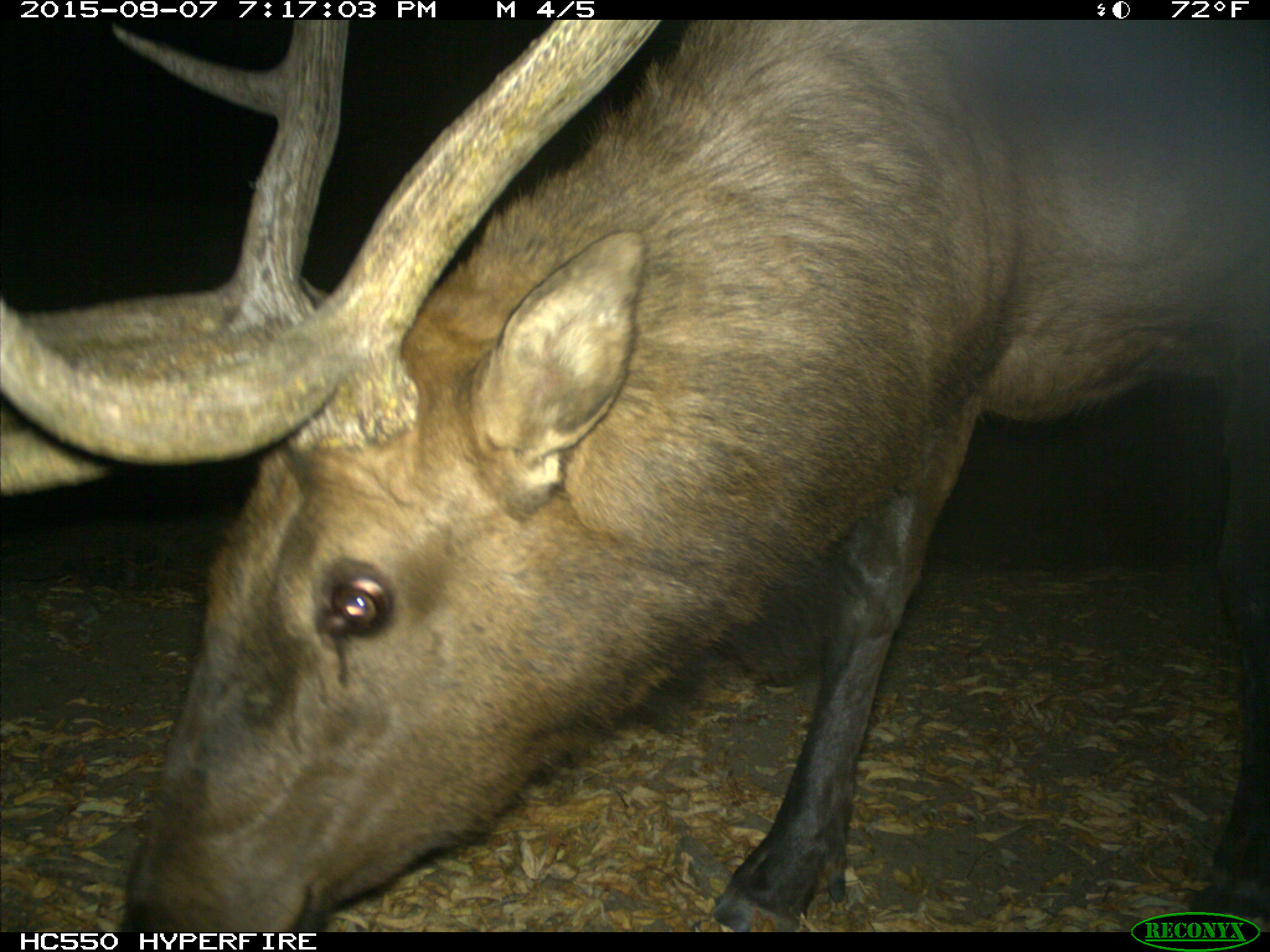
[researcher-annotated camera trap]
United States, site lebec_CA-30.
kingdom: Animalia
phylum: Chordata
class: Mammalia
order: Artiodactyla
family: Cervidae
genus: Cervus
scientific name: Cervus canadensis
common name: elk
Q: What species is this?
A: Cervus canadensis (elk).